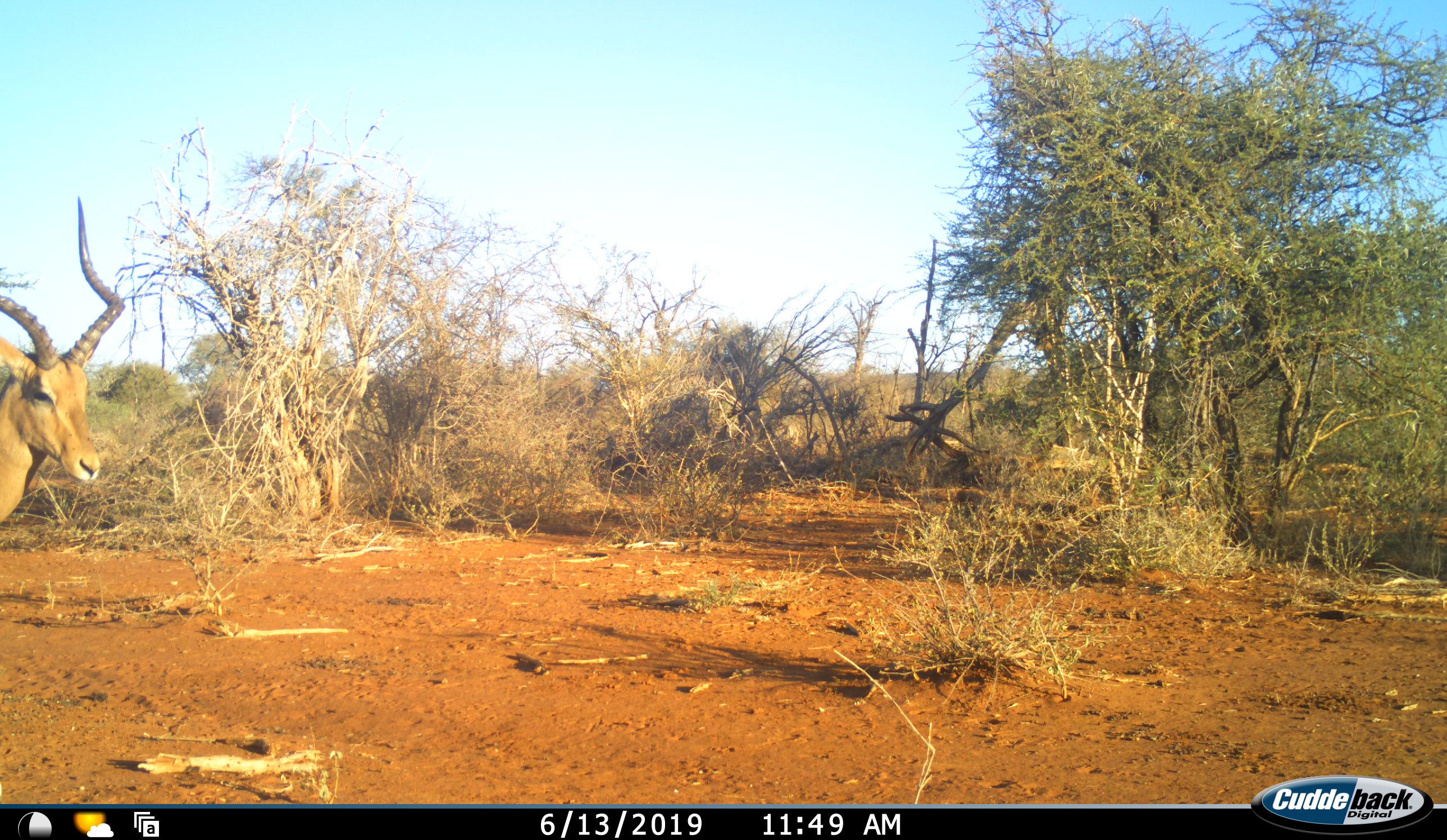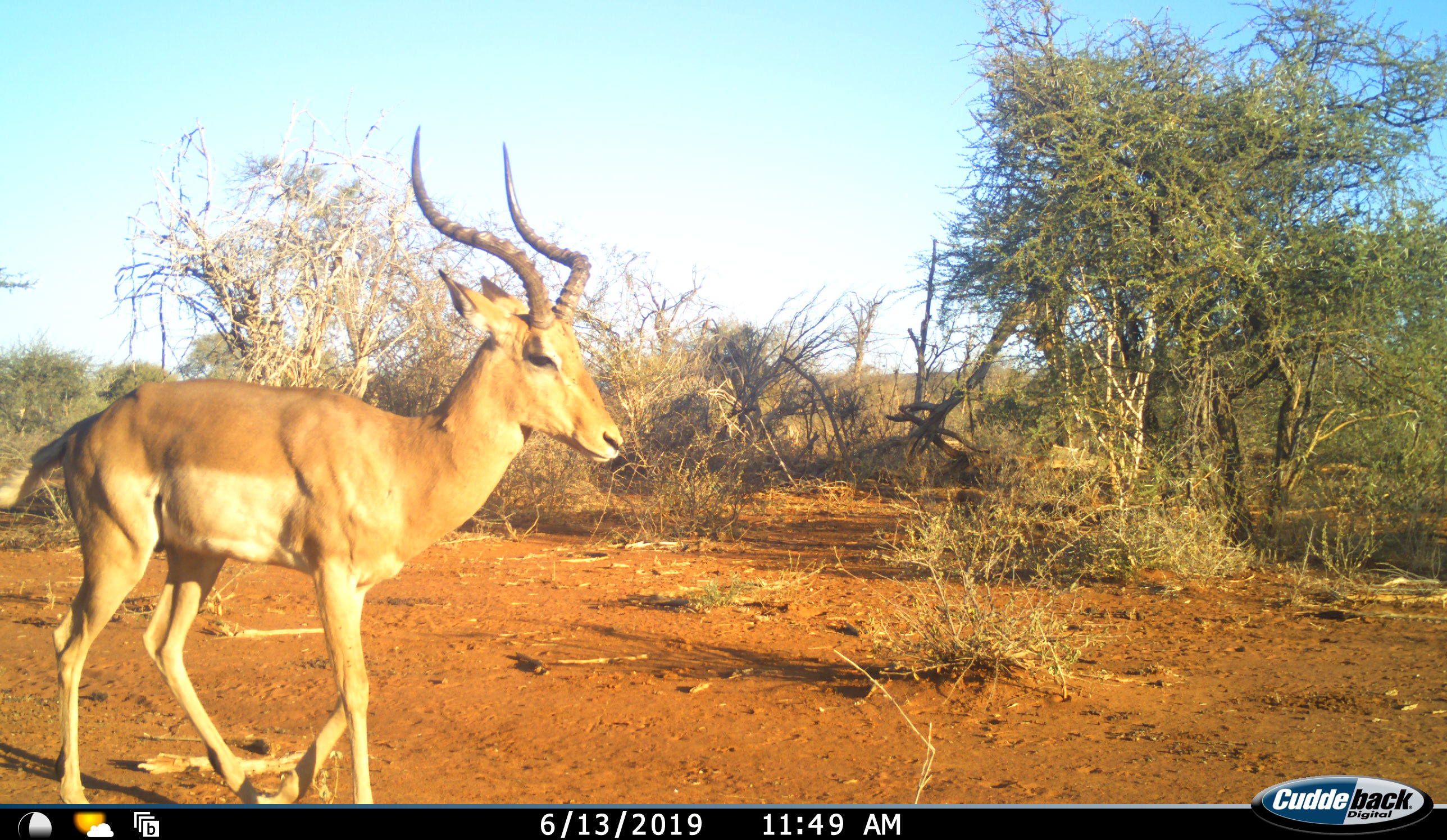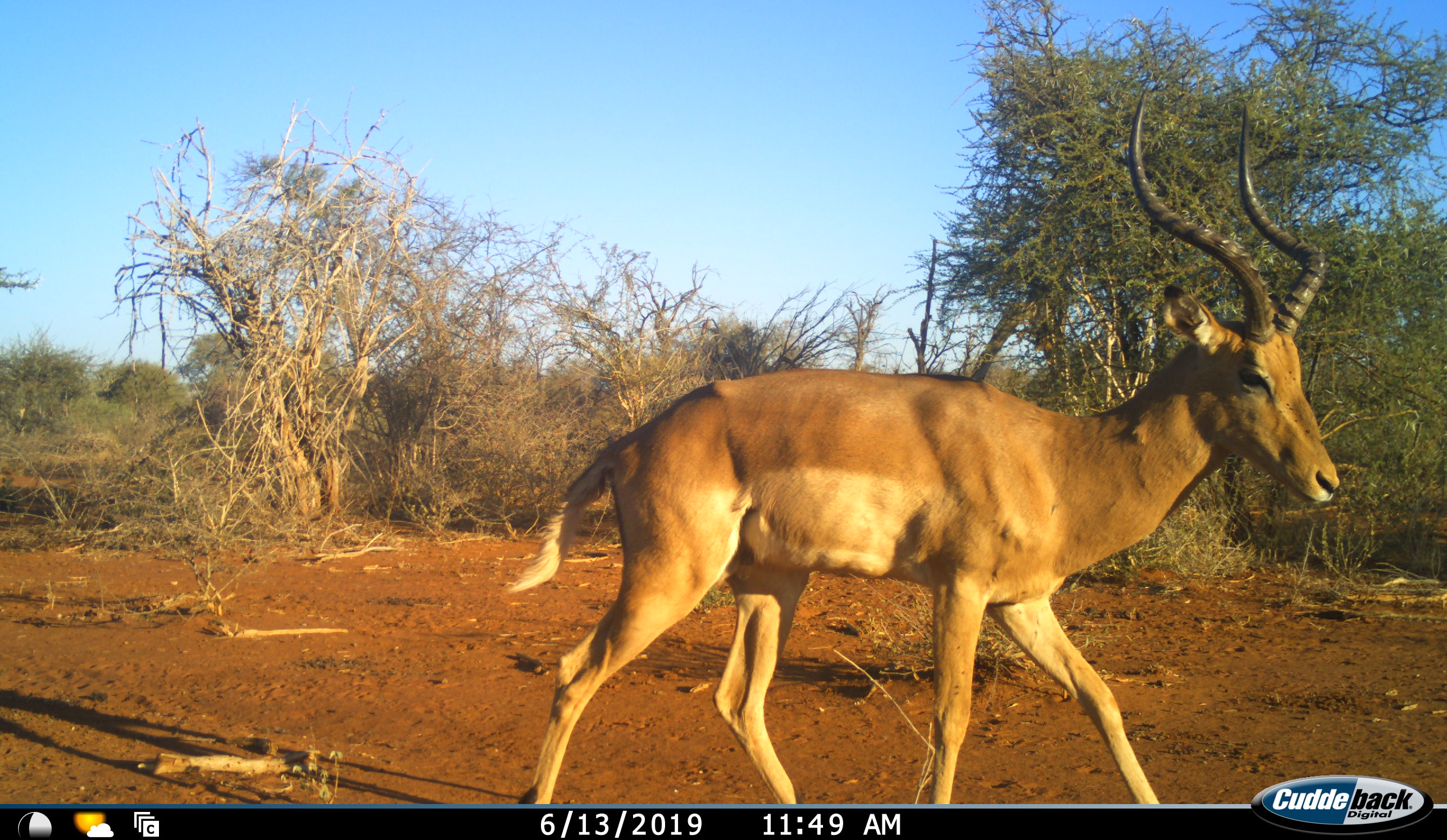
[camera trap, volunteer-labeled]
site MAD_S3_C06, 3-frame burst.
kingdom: Animalia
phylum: Chordata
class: Mammalia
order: Artiodactyla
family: Bovidae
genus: Aepyceros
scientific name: Aepyceros melampus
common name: impala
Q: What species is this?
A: Impala (Aepyceros melampus).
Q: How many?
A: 1.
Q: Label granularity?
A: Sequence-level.